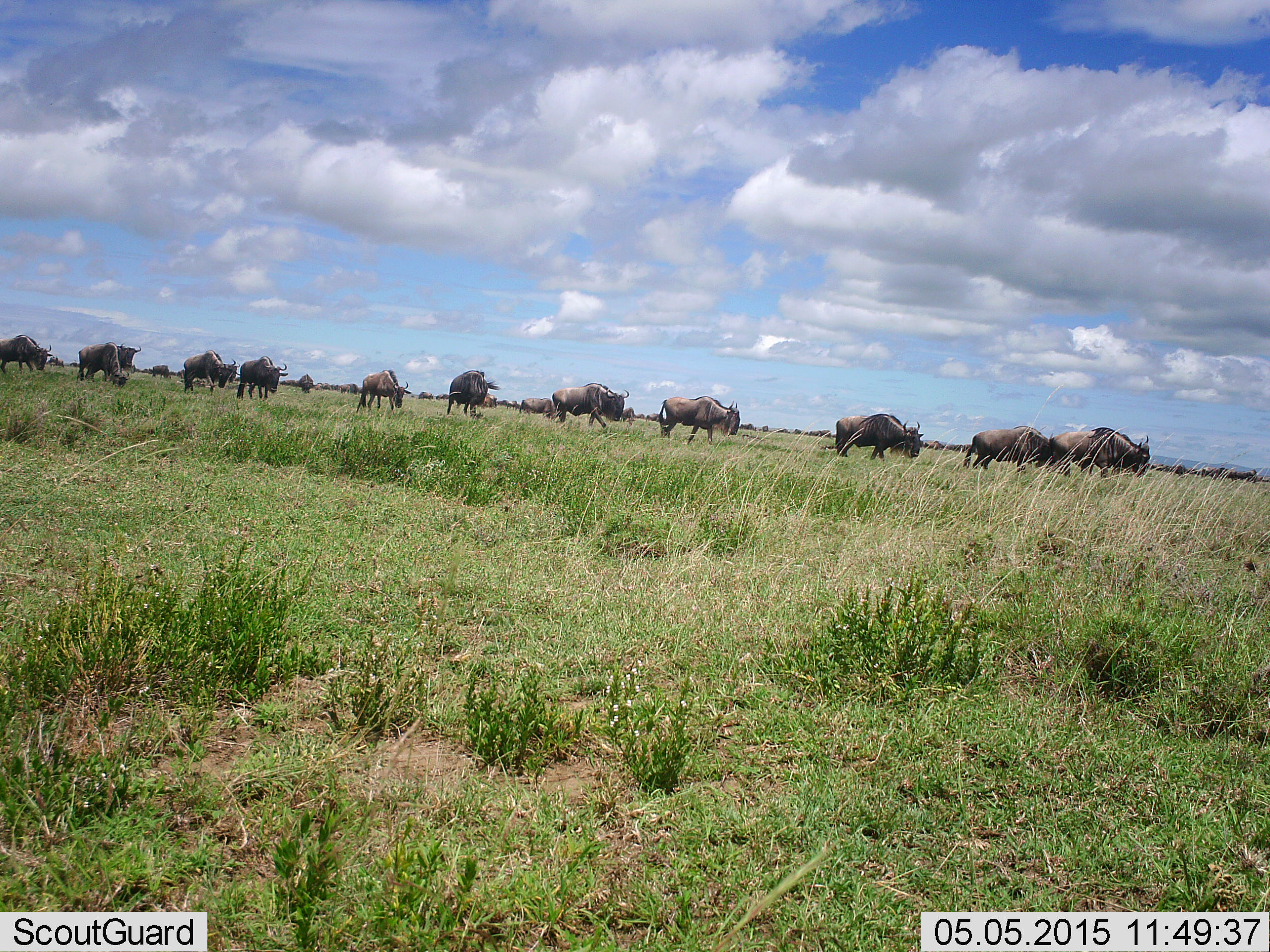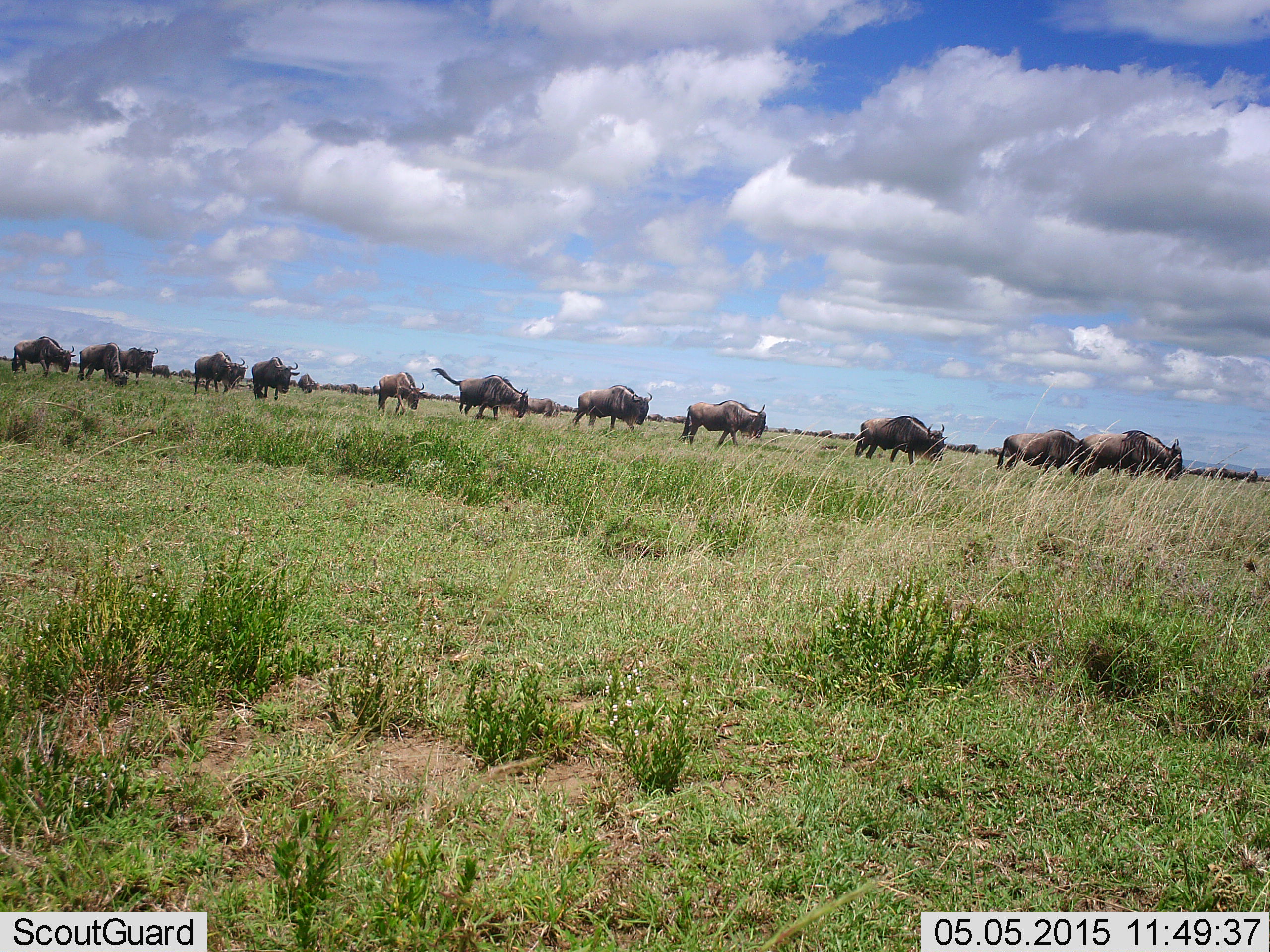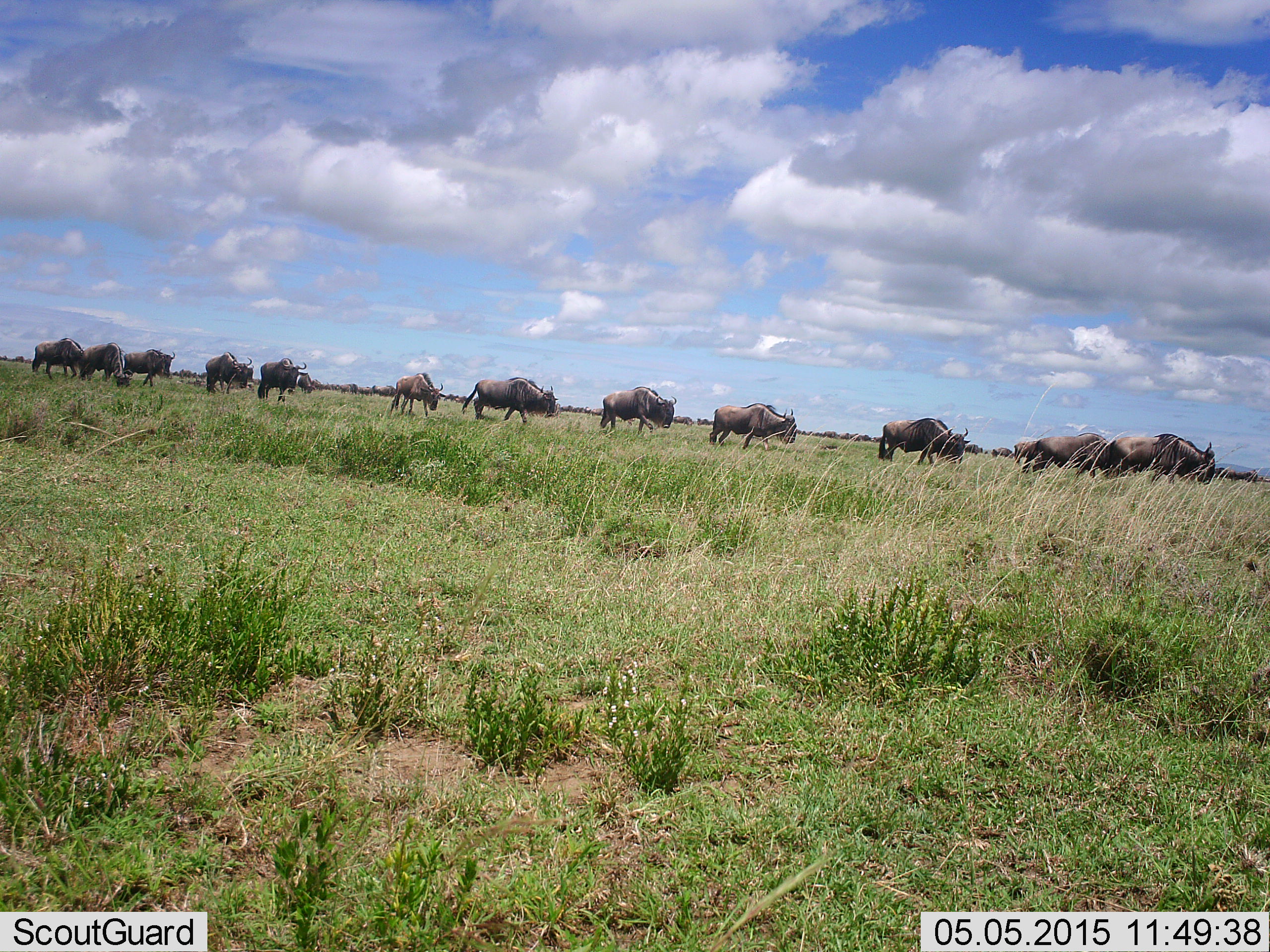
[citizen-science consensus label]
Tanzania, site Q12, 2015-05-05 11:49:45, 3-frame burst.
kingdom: Animalia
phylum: Chordata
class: Mammalia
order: Artiodactyla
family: Bovidae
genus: Connochaetes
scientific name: Connochaetes taurinus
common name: blue wildebeest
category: wildebeest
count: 11-50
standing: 10%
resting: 0%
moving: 100%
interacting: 0%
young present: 0%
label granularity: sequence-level